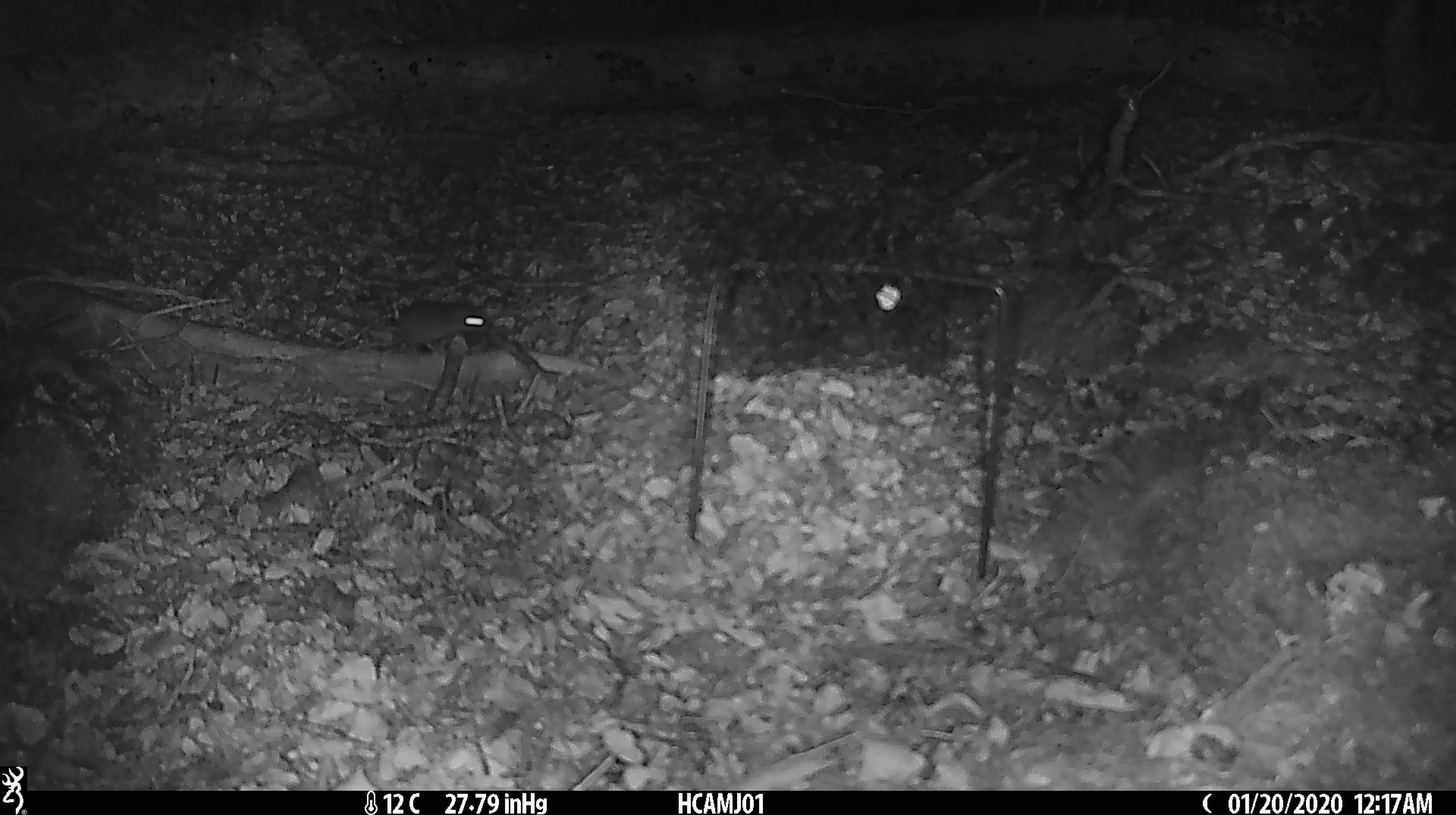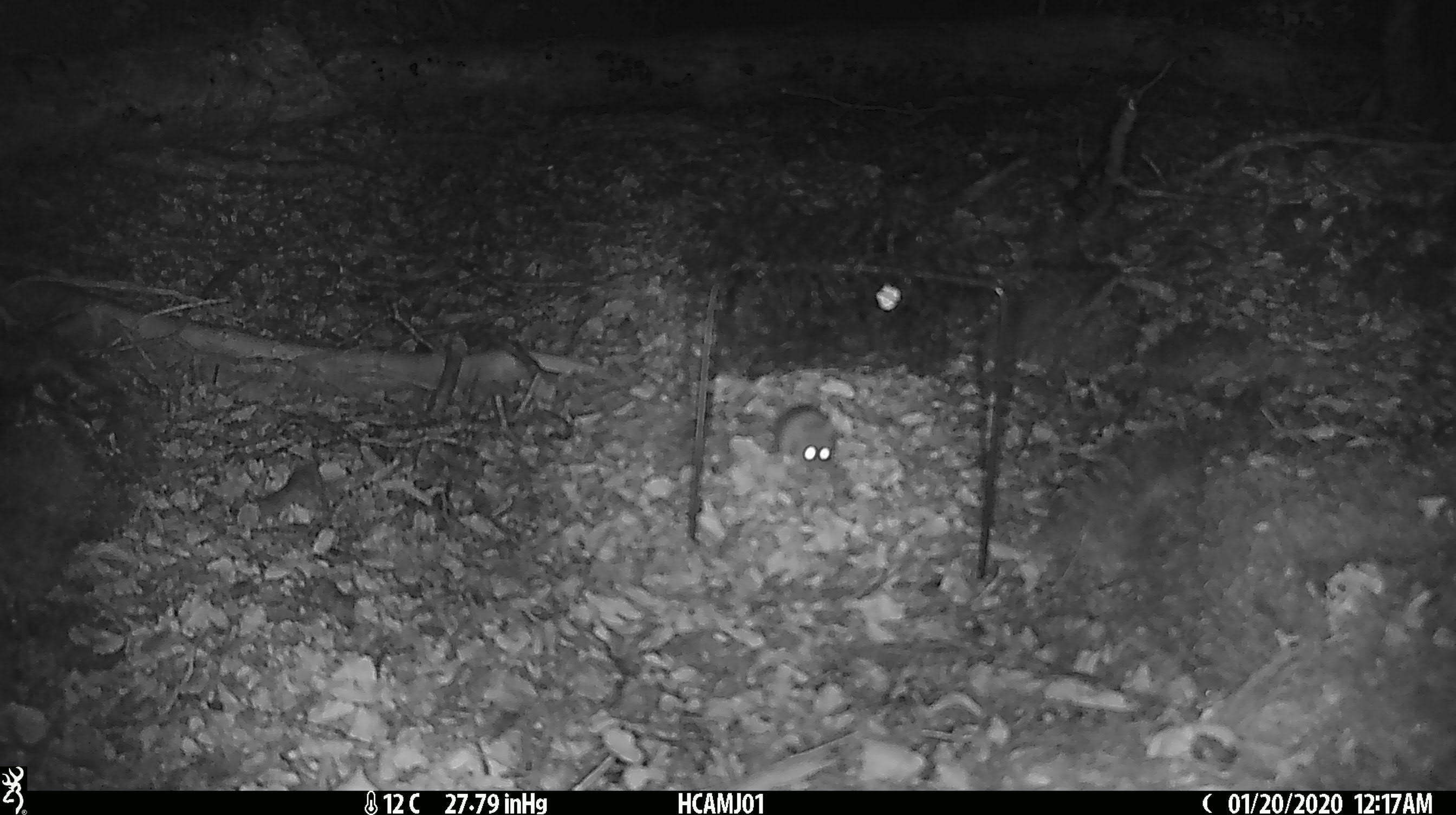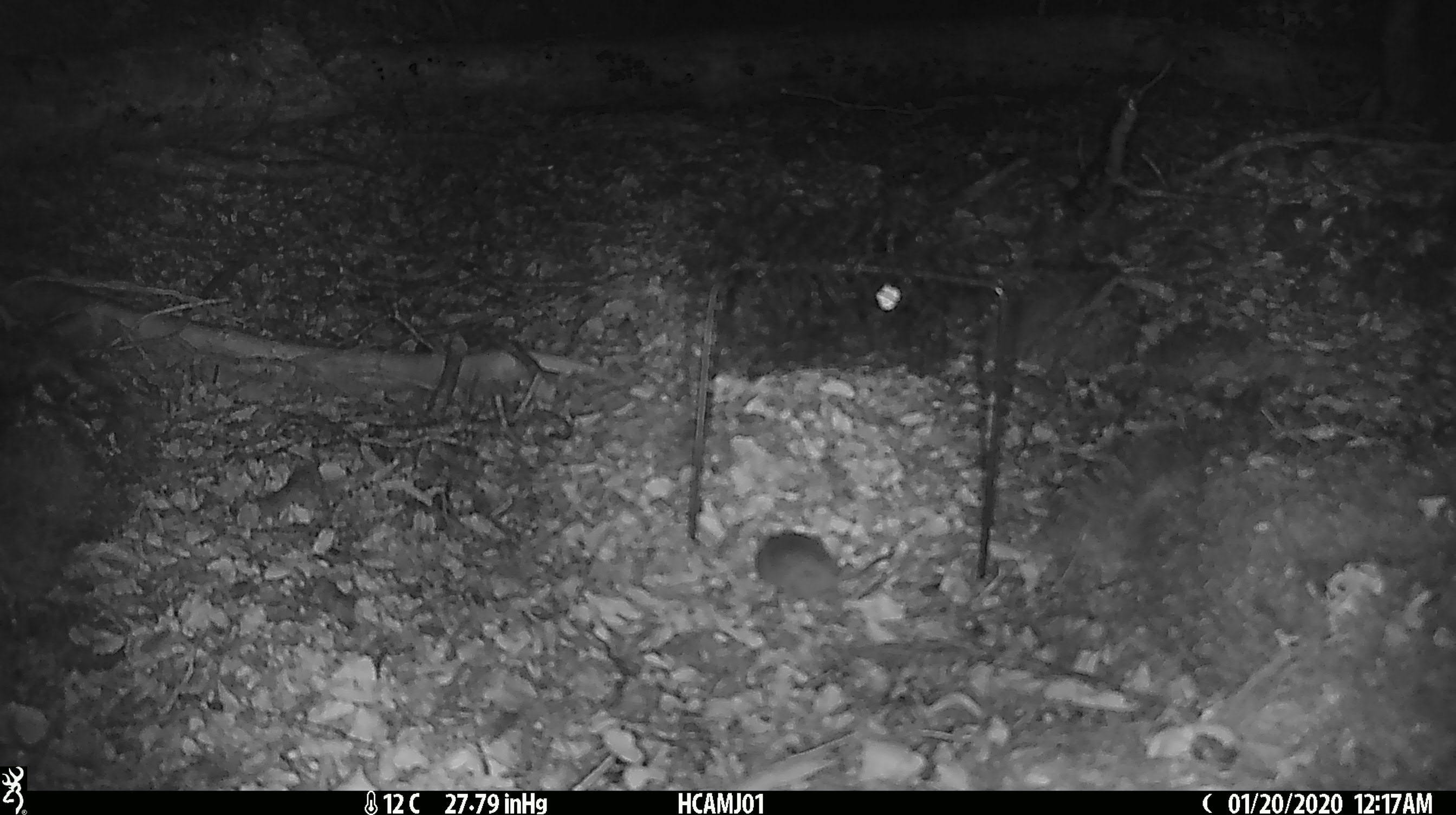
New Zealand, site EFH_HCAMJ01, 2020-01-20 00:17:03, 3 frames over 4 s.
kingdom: Animalia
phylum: Chordata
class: Mammalia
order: Rodentia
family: Muridae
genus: Mus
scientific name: Mus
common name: mouse